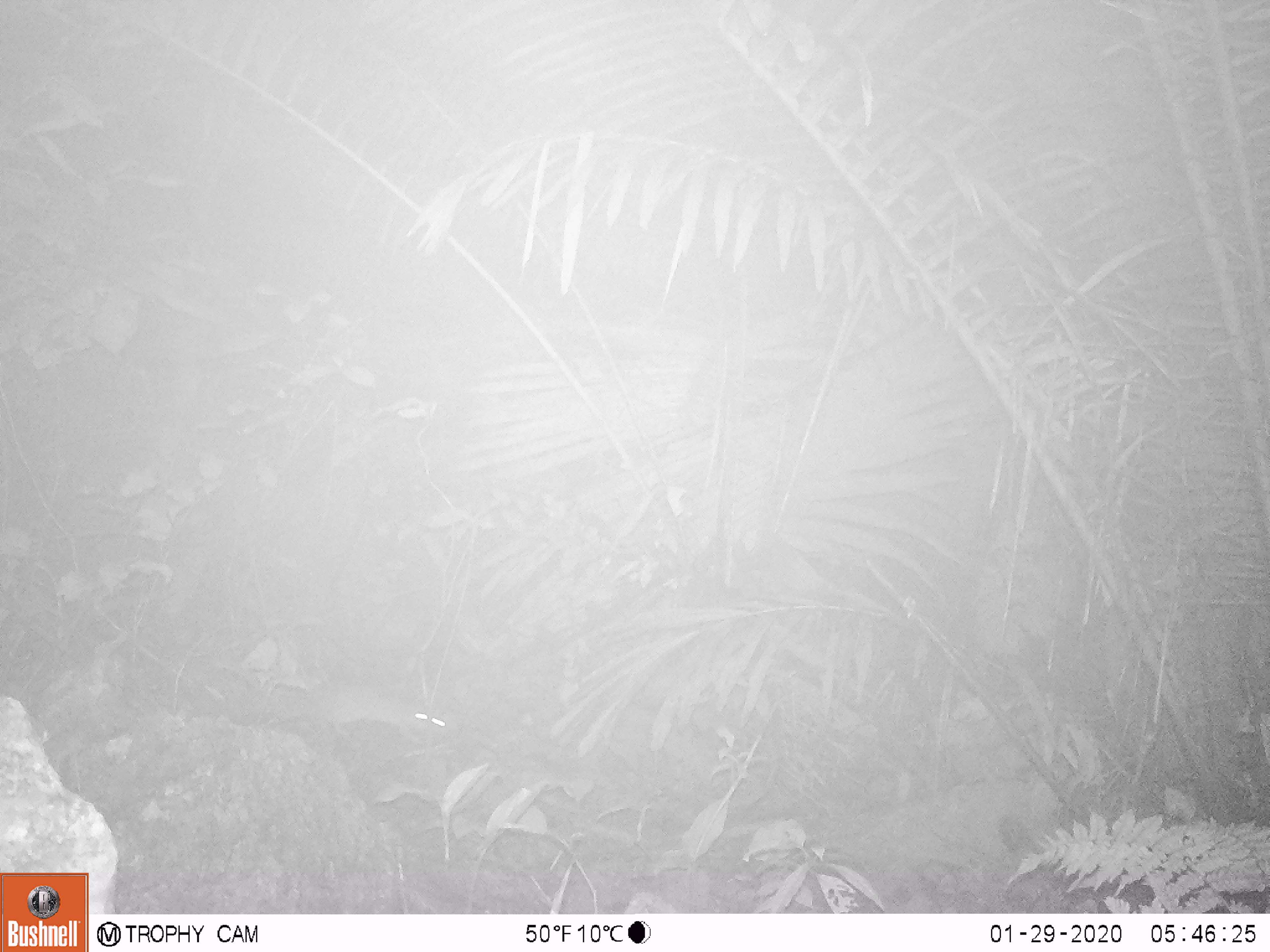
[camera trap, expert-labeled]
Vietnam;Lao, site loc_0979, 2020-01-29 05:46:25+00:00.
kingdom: Animalia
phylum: Chordata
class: Mammalia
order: Rodentia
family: Muridae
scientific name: Muridae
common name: old-world mice and rats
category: unidentified murid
Unidentified murid (old-world mice and rats) (Muridae). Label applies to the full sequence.